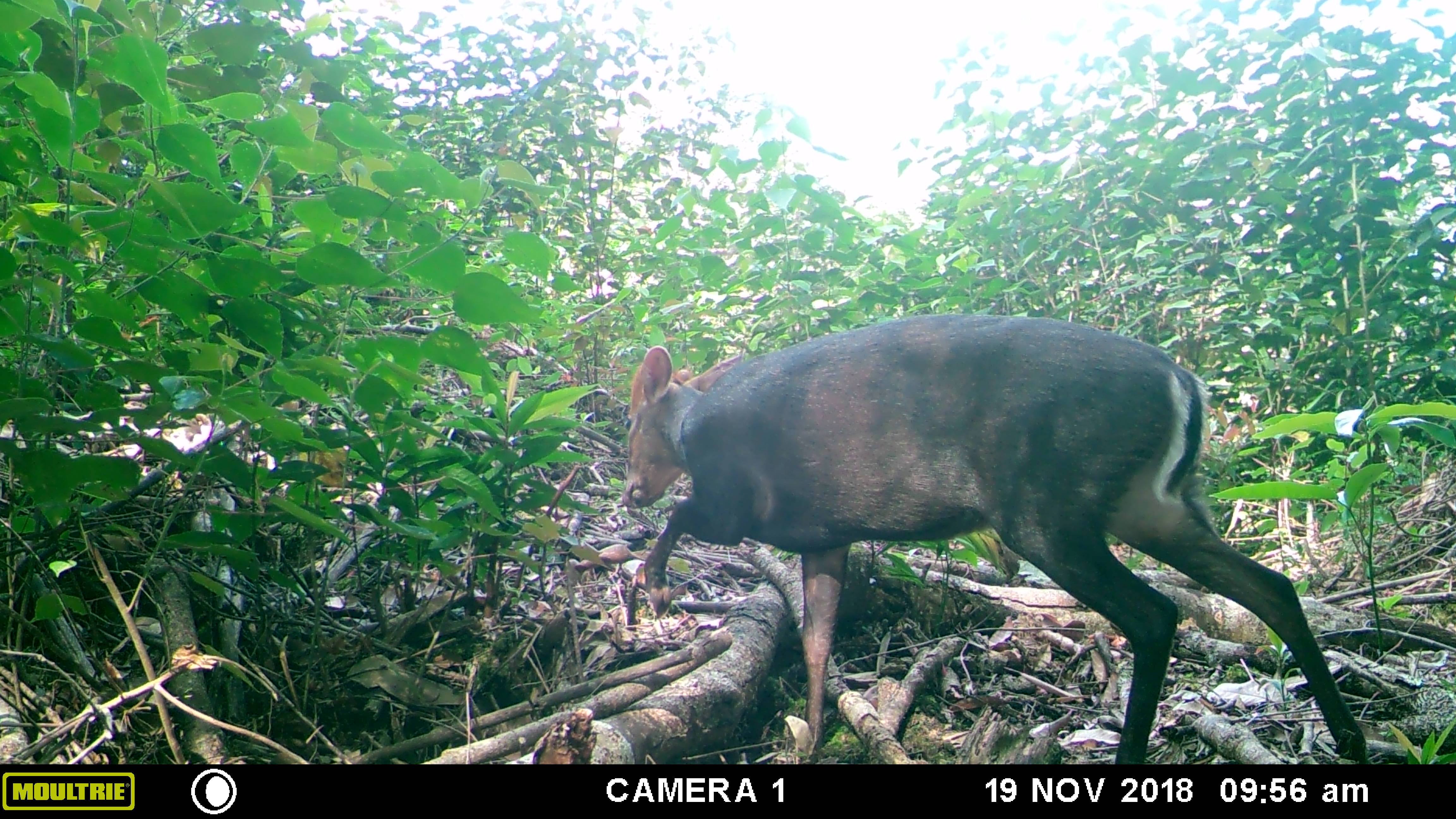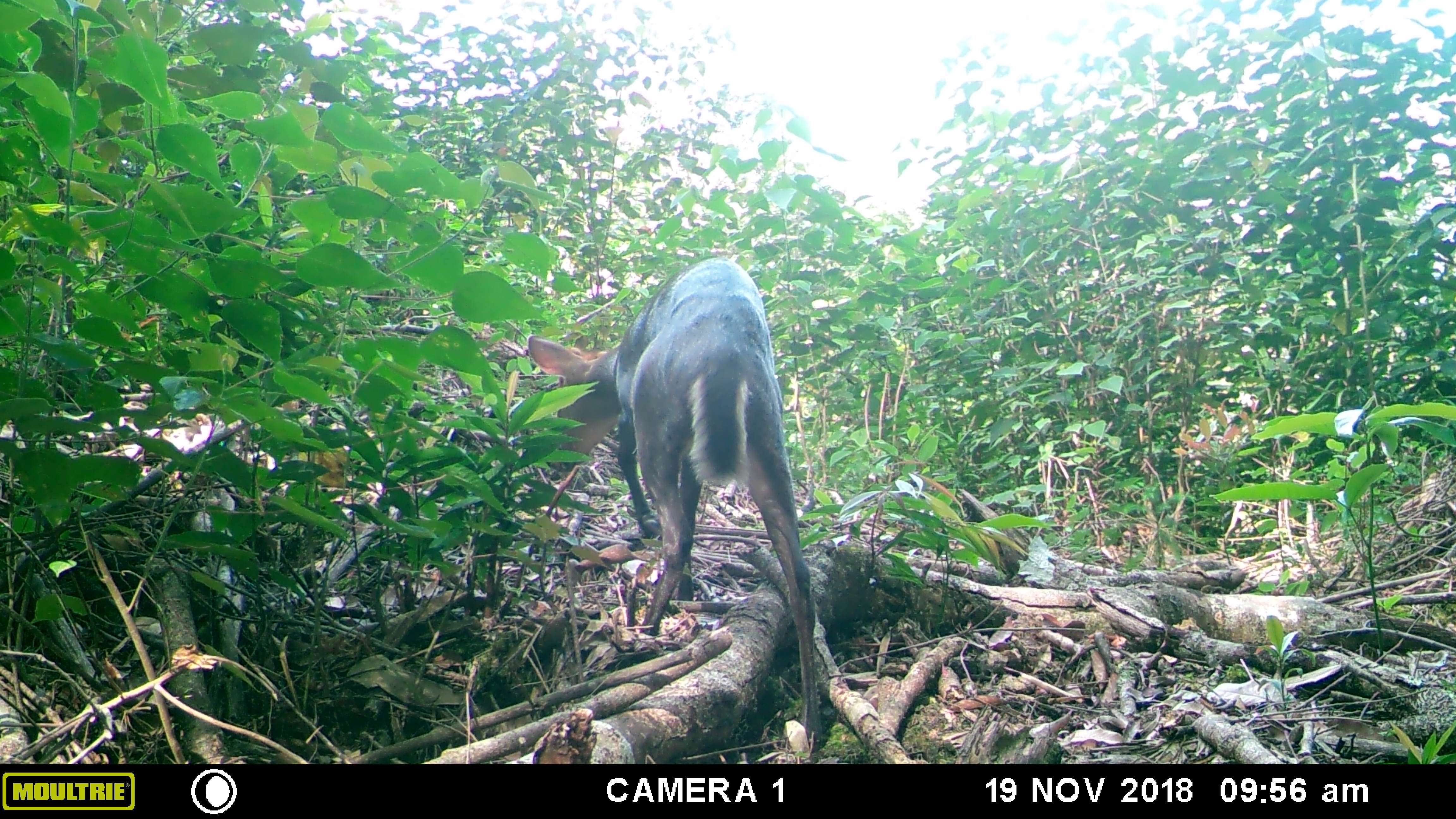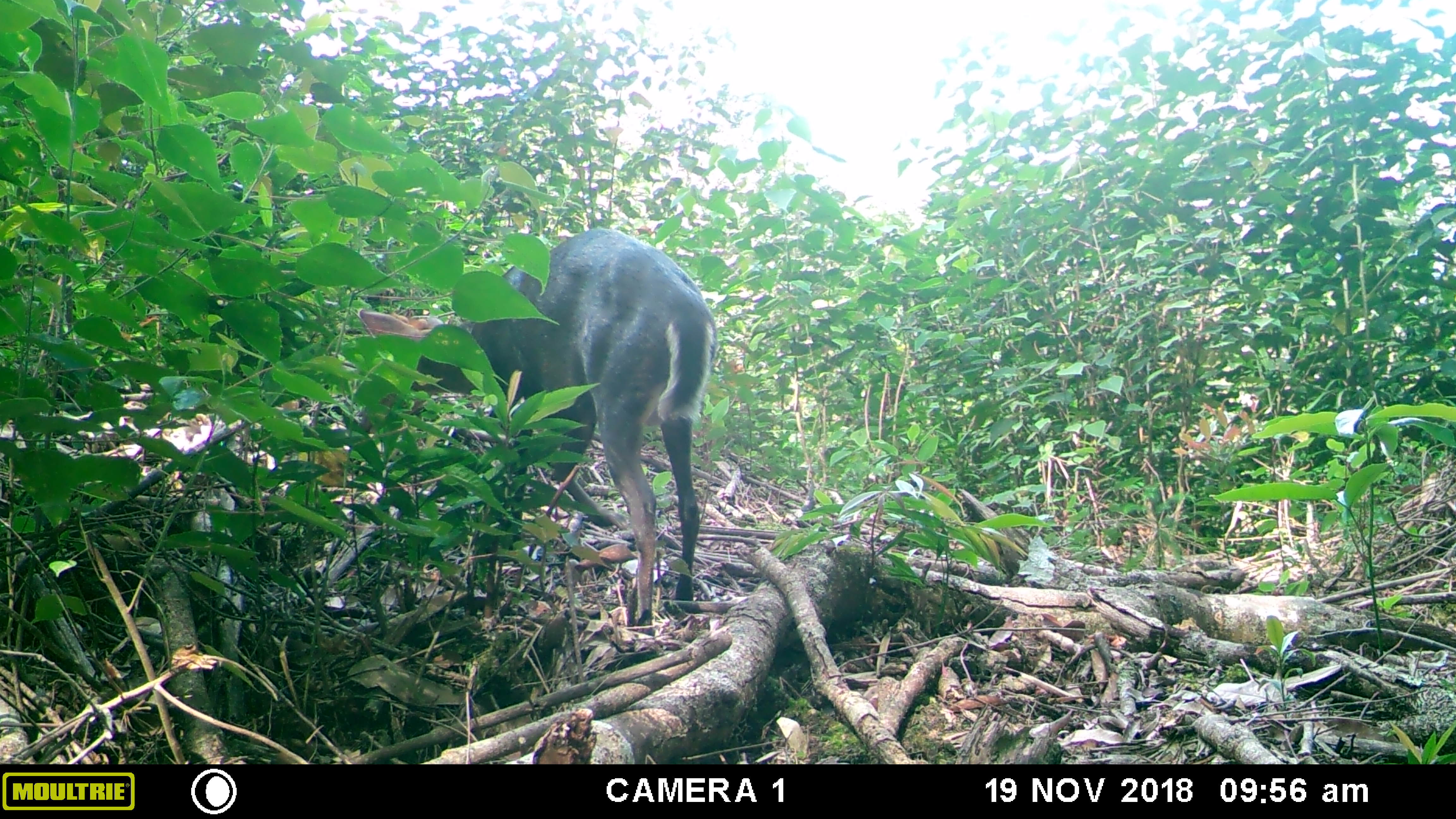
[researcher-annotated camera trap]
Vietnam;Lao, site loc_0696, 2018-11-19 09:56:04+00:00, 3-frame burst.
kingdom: Animalia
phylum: Chordata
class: Mammalia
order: Artiodactyla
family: Cervidae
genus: Muntiacus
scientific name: Muntiacus rooseveltorum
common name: roosevelt's muntjac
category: roosevelts muntjac group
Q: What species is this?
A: Roosevelts muntjac group (roosevelt's muntjac) (Muntiacus rooseveltorum).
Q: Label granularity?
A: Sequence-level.